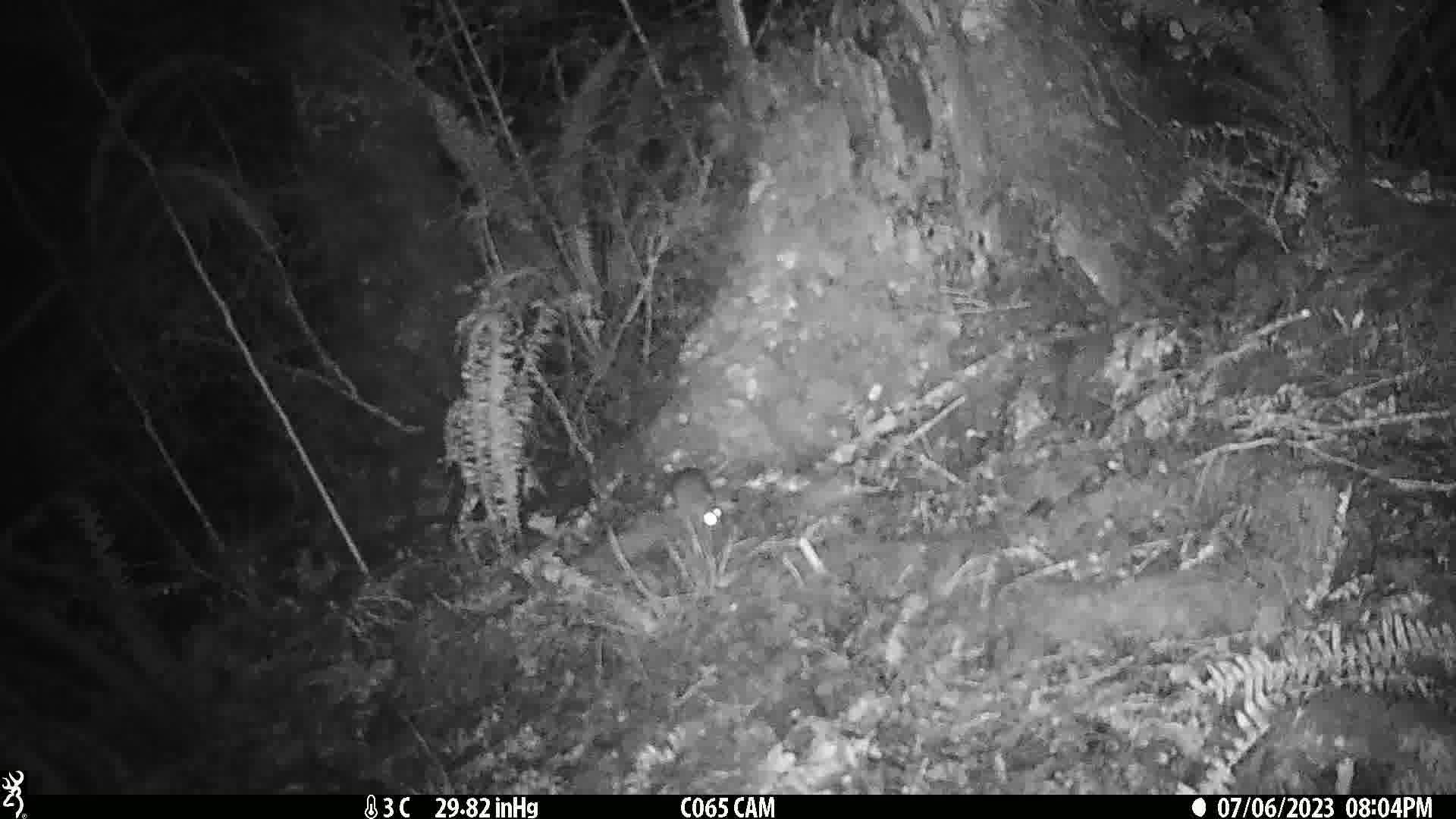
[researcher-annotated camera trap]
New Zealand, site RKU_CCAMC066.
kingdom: Animalia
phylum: Chordata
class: Mammalia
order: Rodentia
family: Muridae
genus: Rattus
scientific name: Rattus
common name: rat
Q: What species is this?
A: Rat (Rattus).